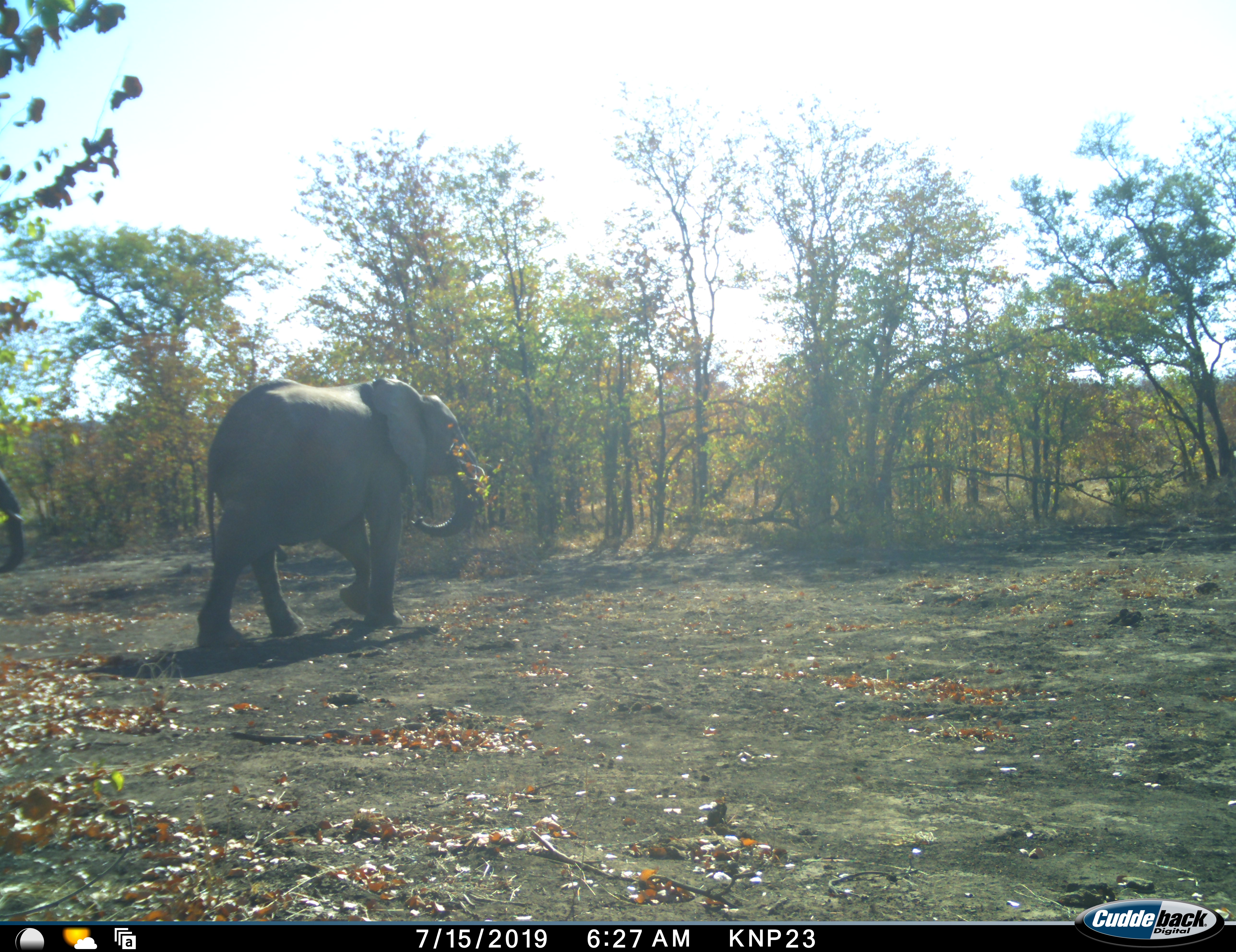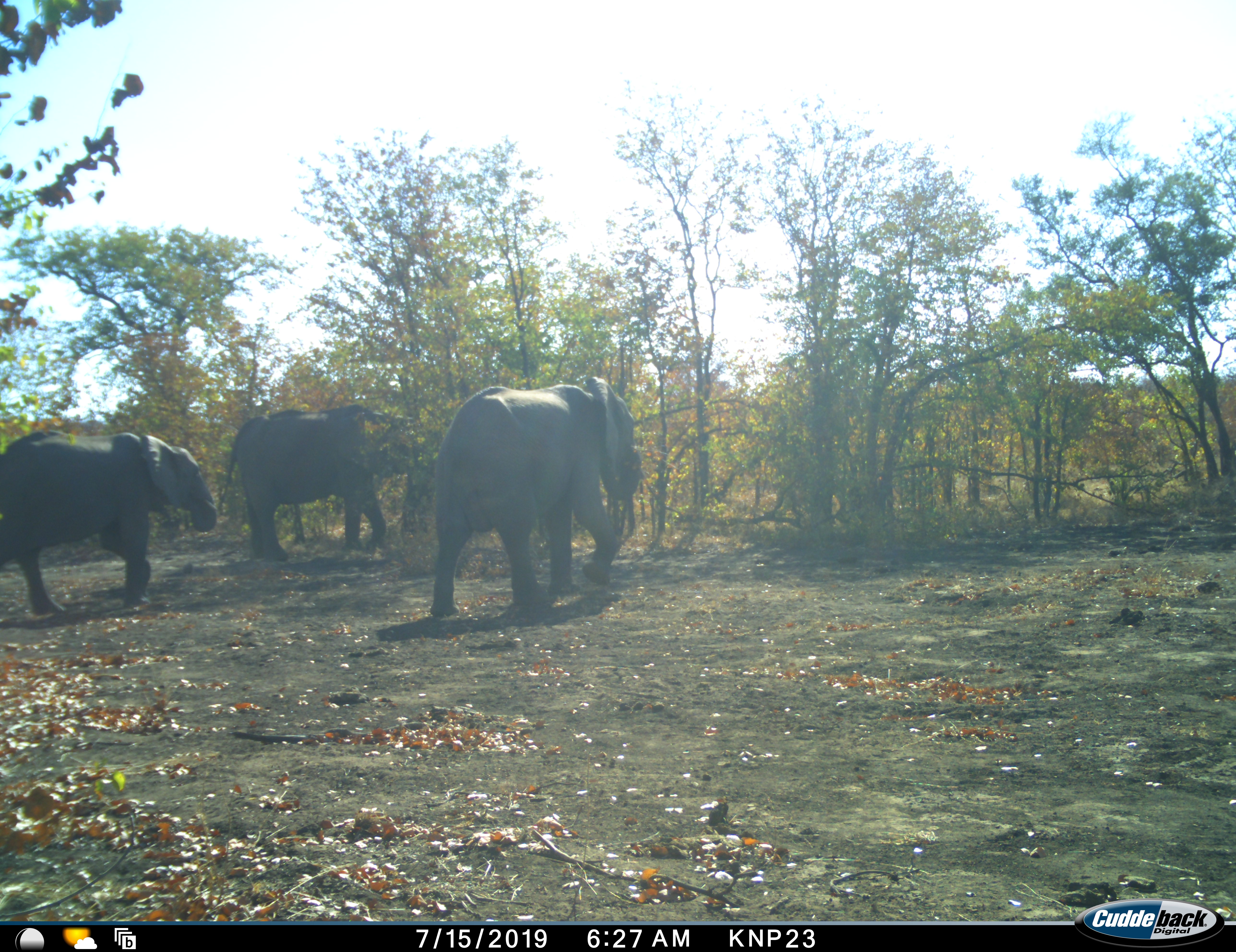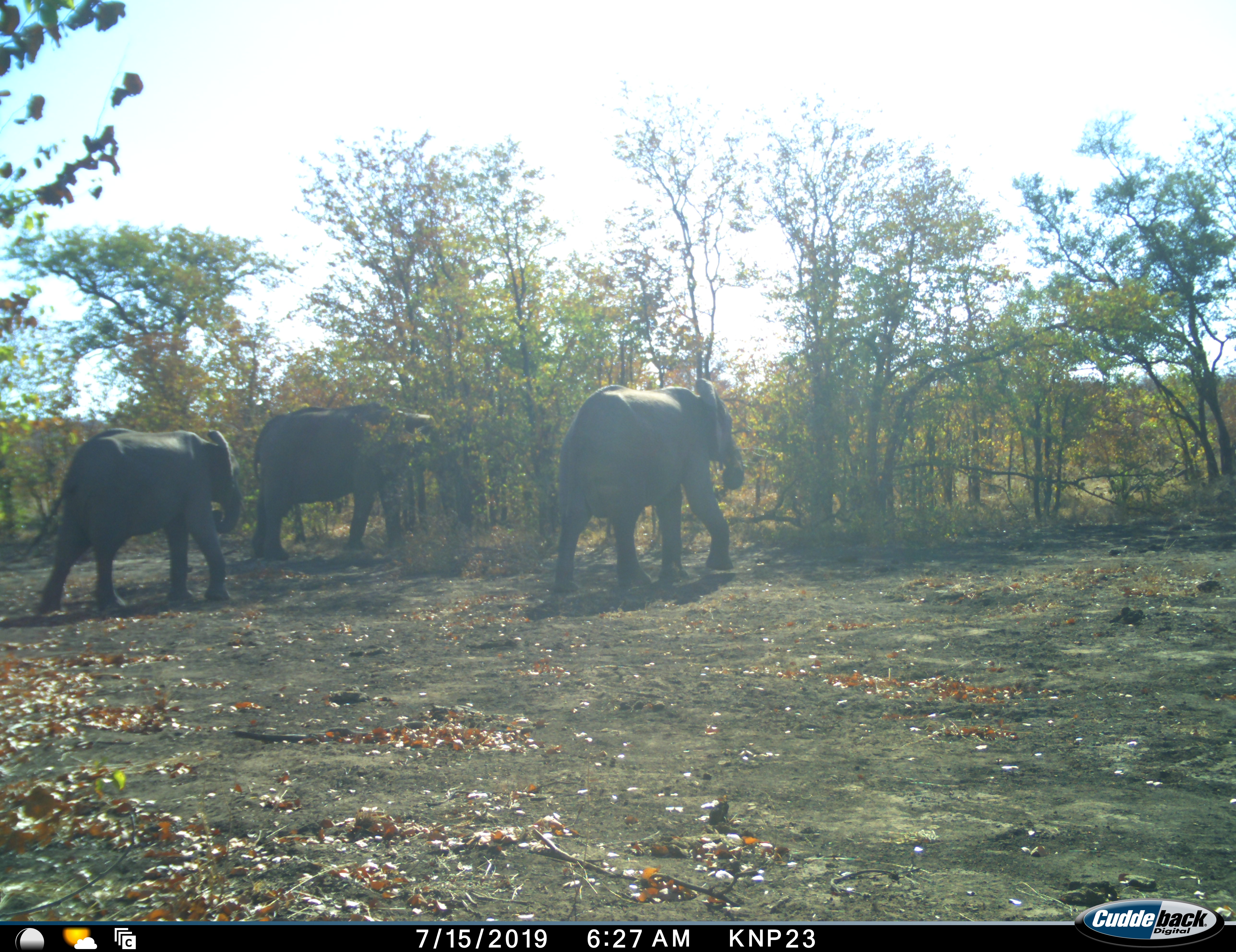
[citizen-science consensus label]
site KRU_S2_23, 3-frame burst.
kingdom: Animalia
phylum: Chordata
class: Mammalia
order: Proboscidea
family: Elephantidae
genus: Loxodonta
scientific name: Loxodonta africana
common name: african bush elephant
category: elephant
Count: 3.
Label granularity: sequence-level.